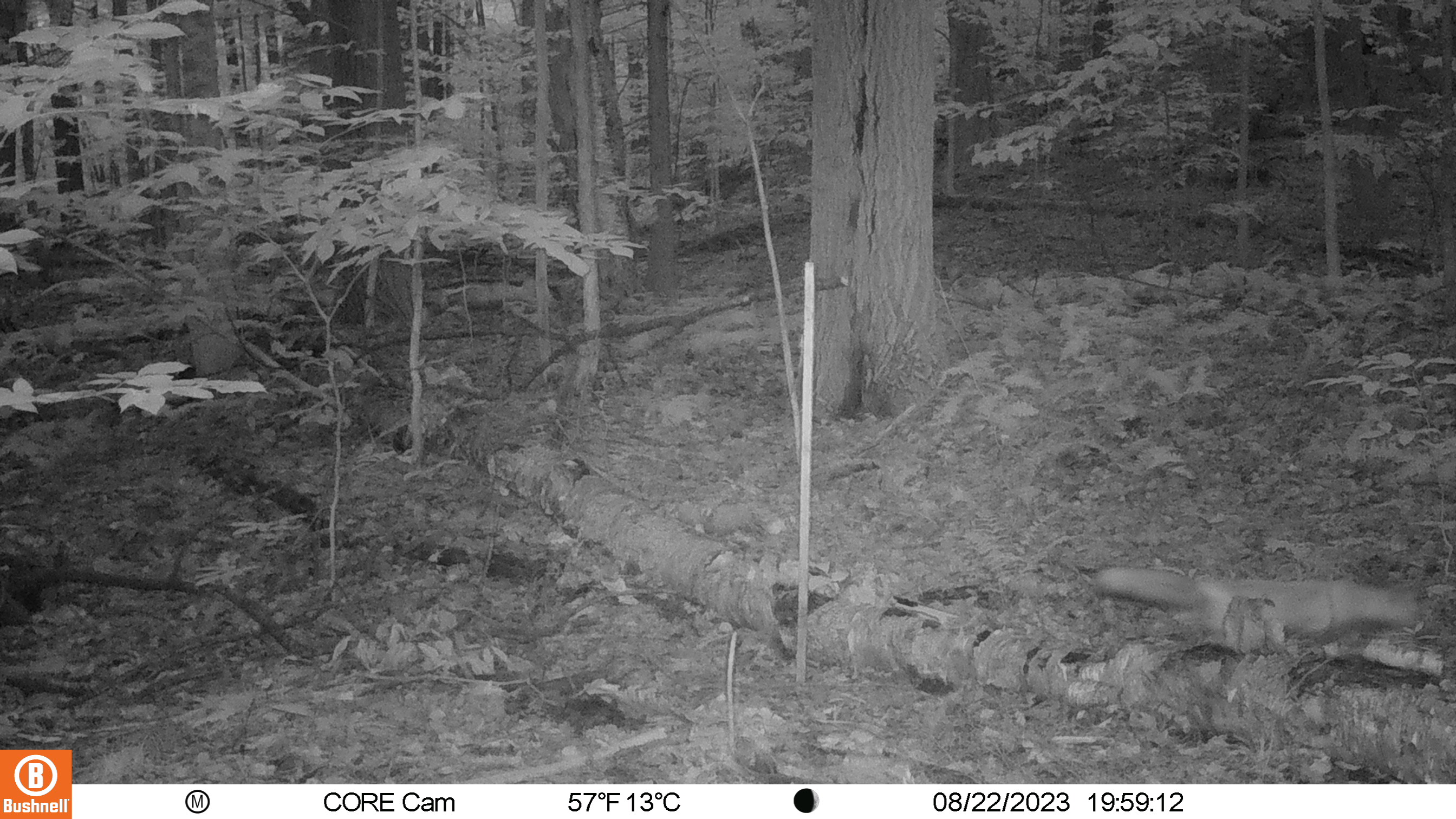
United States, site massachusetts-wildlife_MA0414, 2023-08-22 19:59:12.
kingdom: Animalia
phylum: Chordata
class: Mammalia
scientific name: Mammalia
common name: mammal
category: mammal sp.